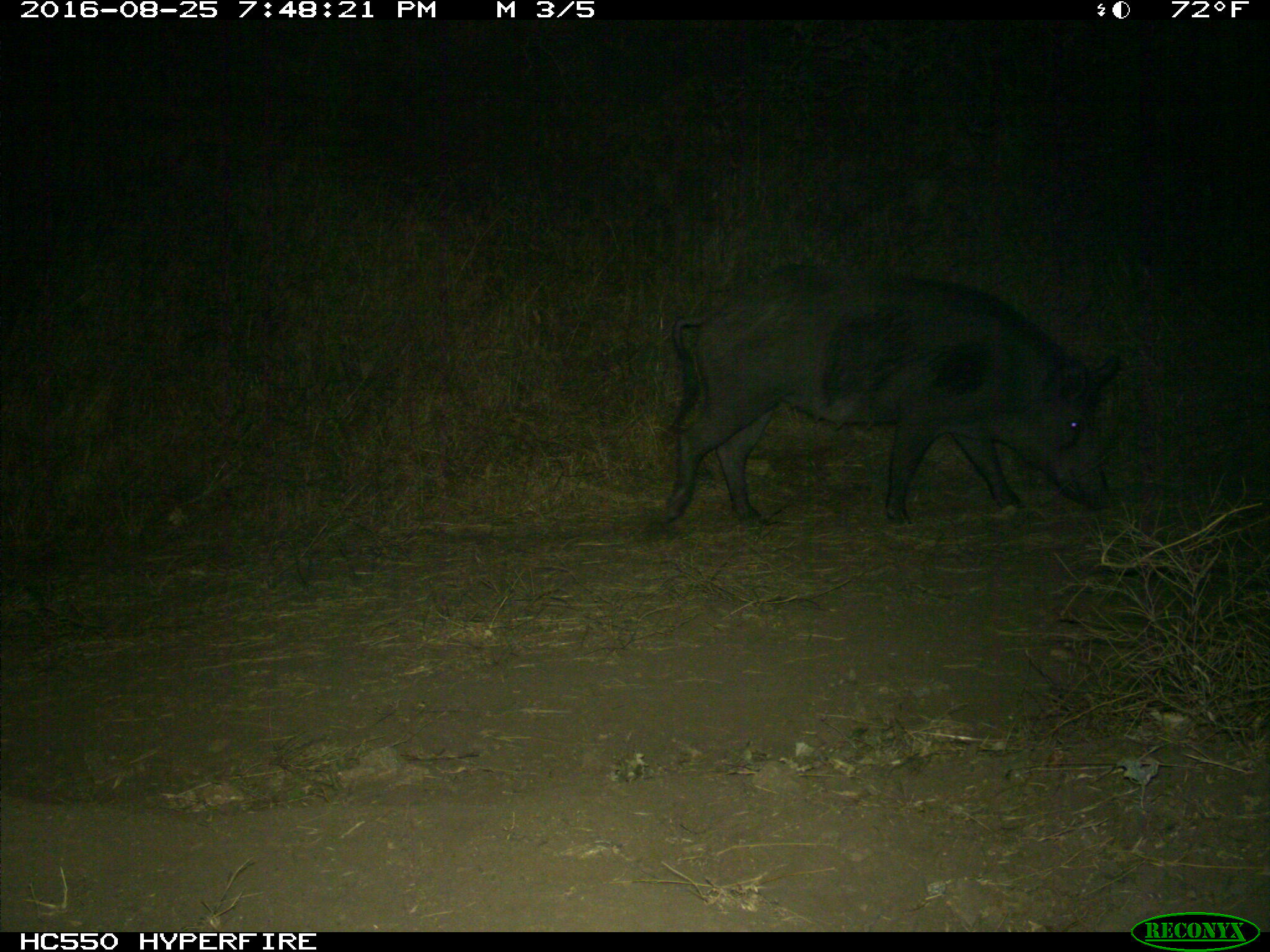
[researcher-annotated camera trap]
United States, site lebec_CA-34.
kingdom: Animalia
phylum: Chordata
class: Mammalia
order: Artiodactyla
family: Suidae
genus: Sus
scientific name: Sus scrofa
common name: wild boar